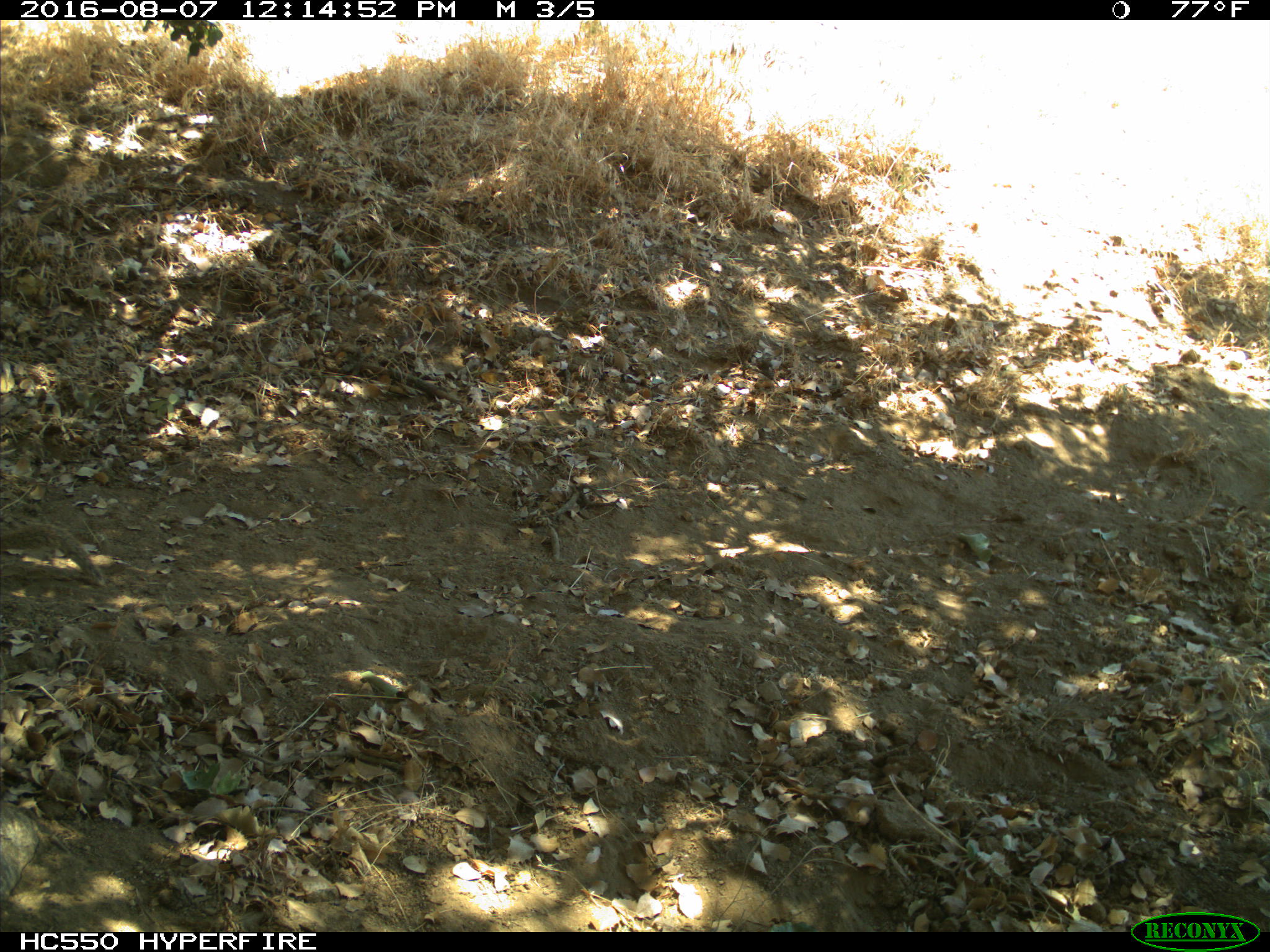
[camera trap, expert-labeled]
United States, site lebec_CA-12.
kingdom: Animalia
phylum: Chordata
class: Mammalia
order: Rodentia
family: Sciuridae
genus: Otospermophilus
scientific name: Otospermophilus beecheyi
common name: california ground squirrel